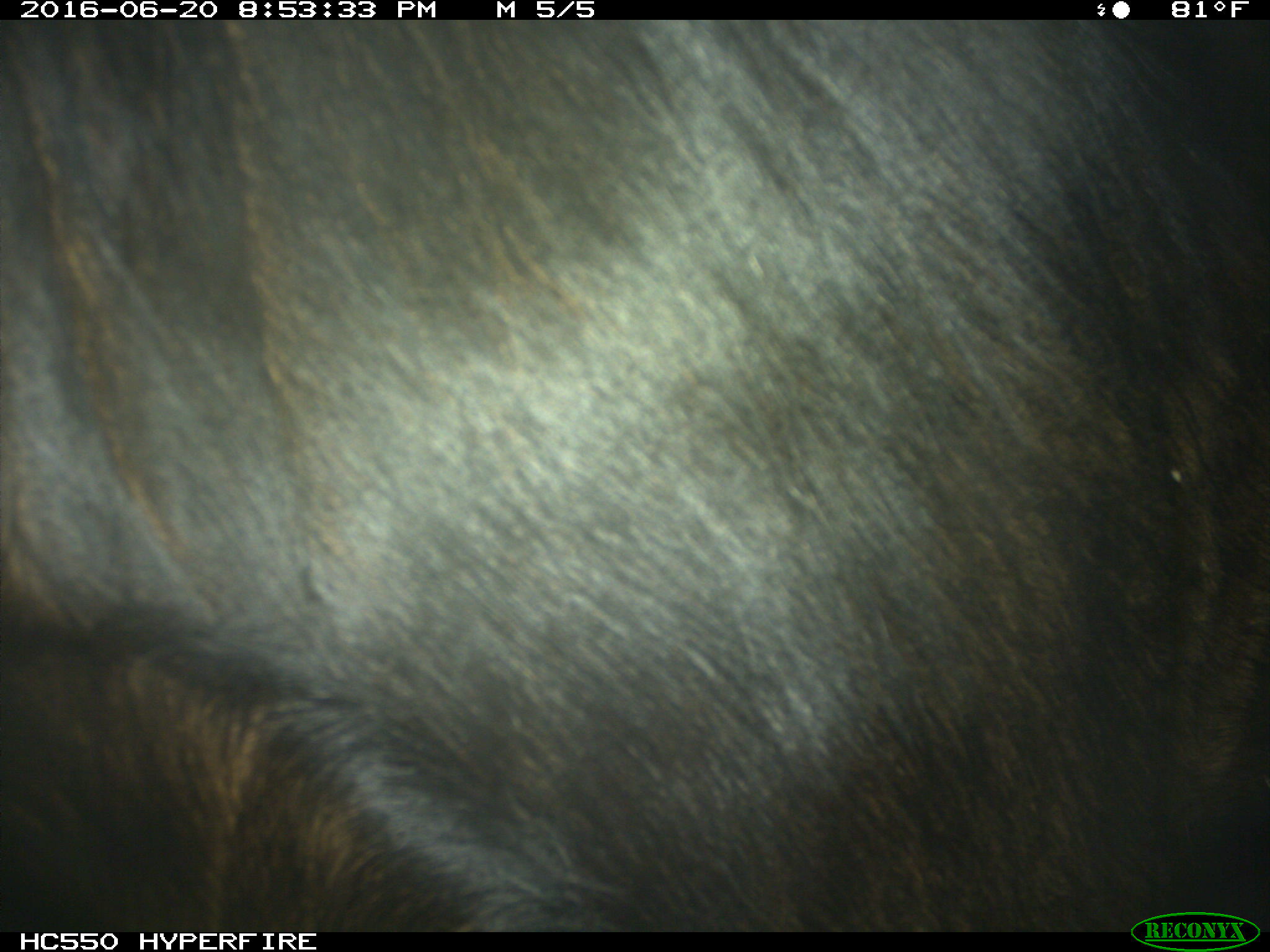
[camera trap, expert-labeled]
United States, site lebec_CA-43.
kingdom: Animalia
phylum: Chordata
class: Mammalia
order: Artiodactyla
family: Bovidae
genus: Bos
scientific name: Bos taurus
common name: domestic cow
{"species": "Bos taurus (domestic cow)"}